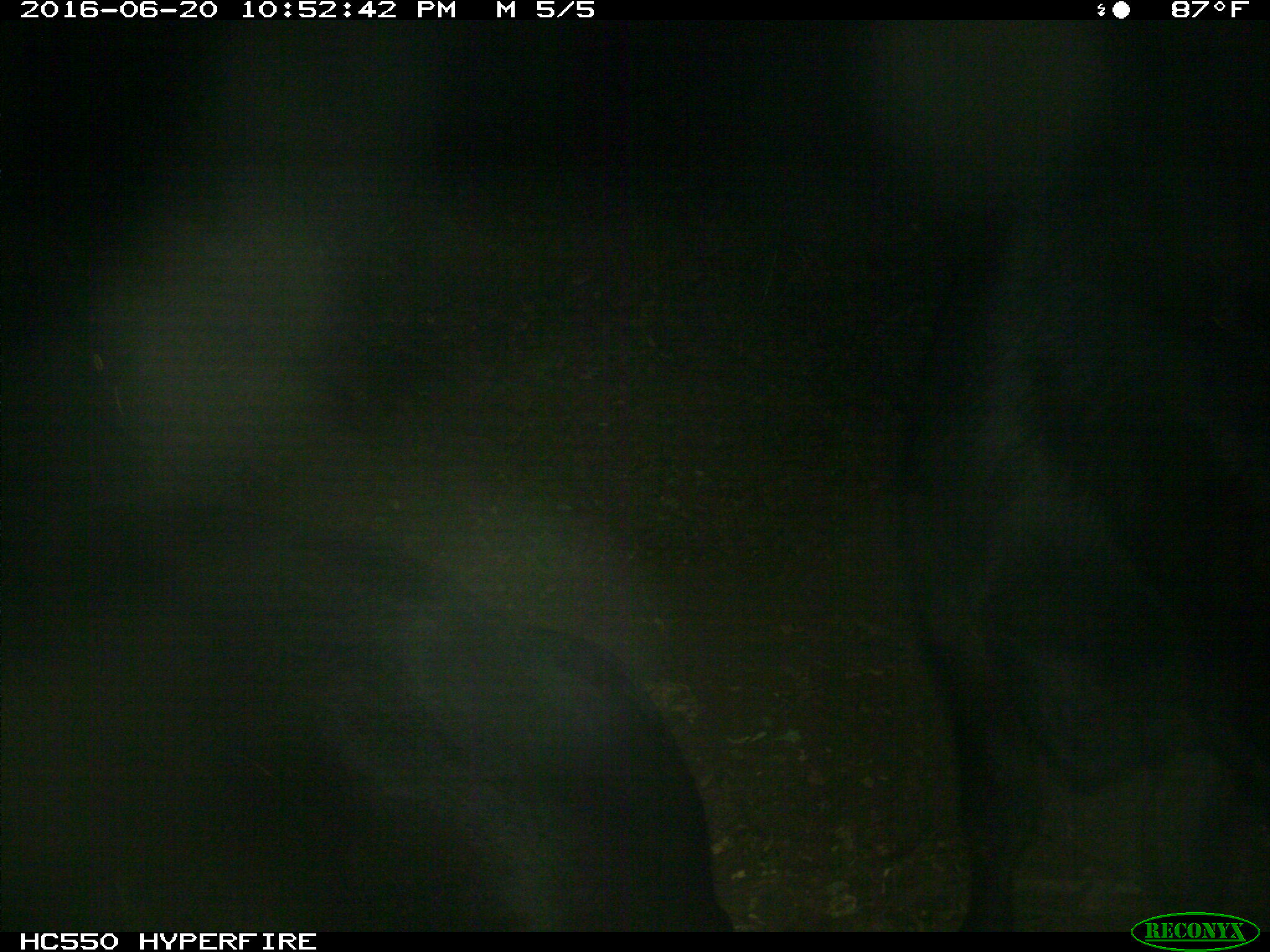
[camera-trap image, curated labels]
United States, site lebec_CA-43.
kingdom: Animalia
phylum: Chordata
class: Mammalia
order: Artiodactyla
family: Bovidae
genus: Bos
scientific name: Bos taurus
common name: domestic cow